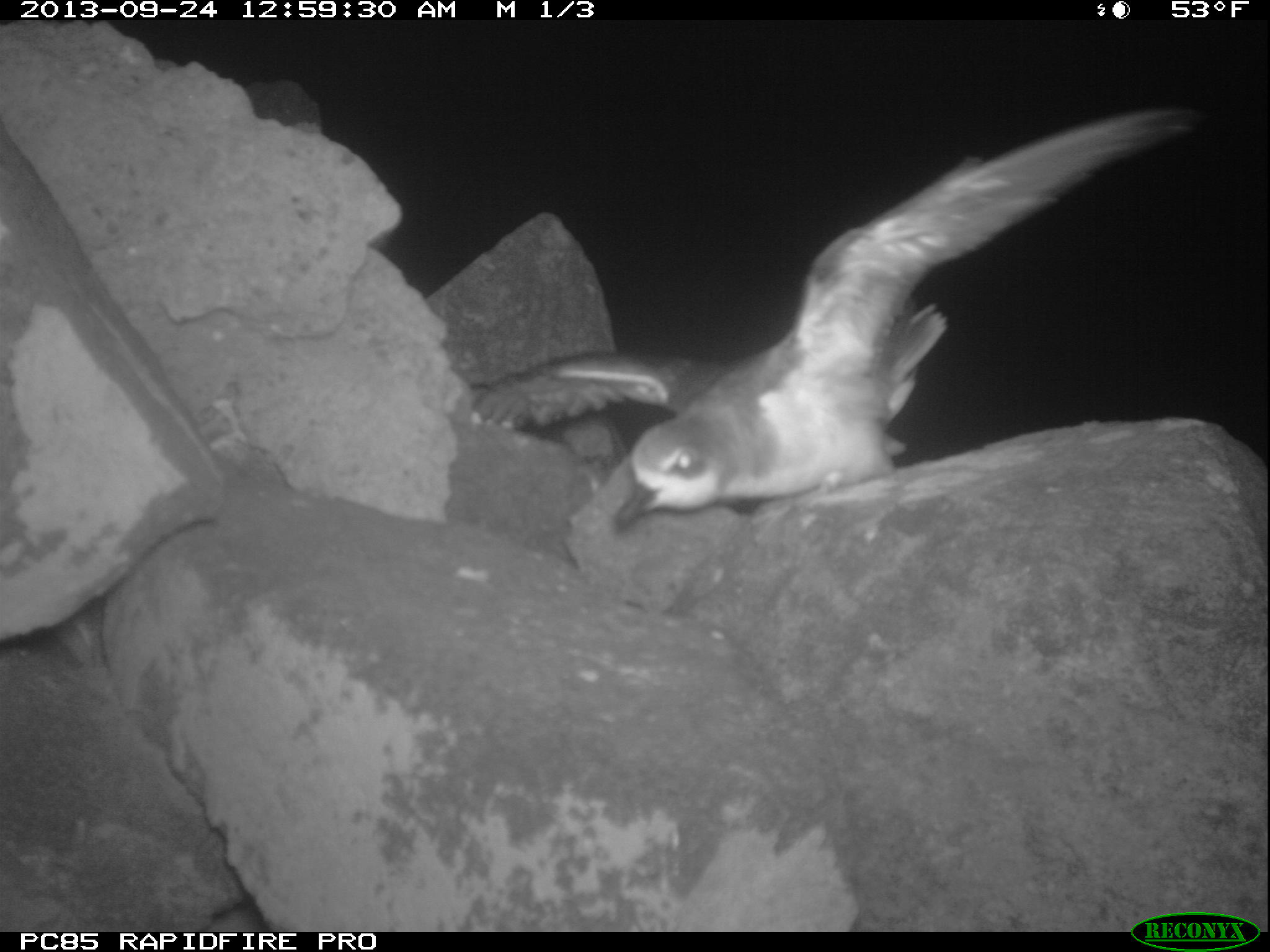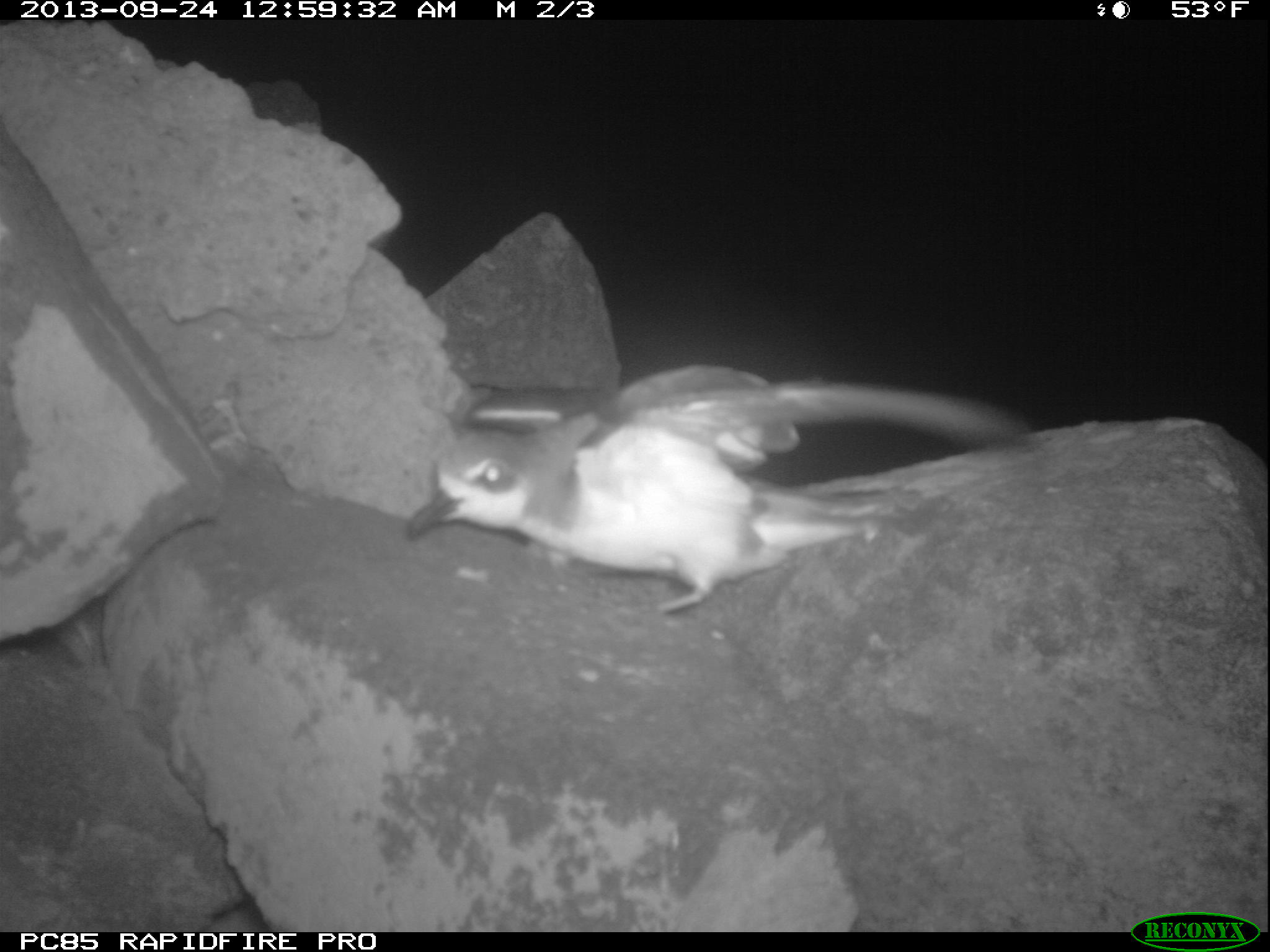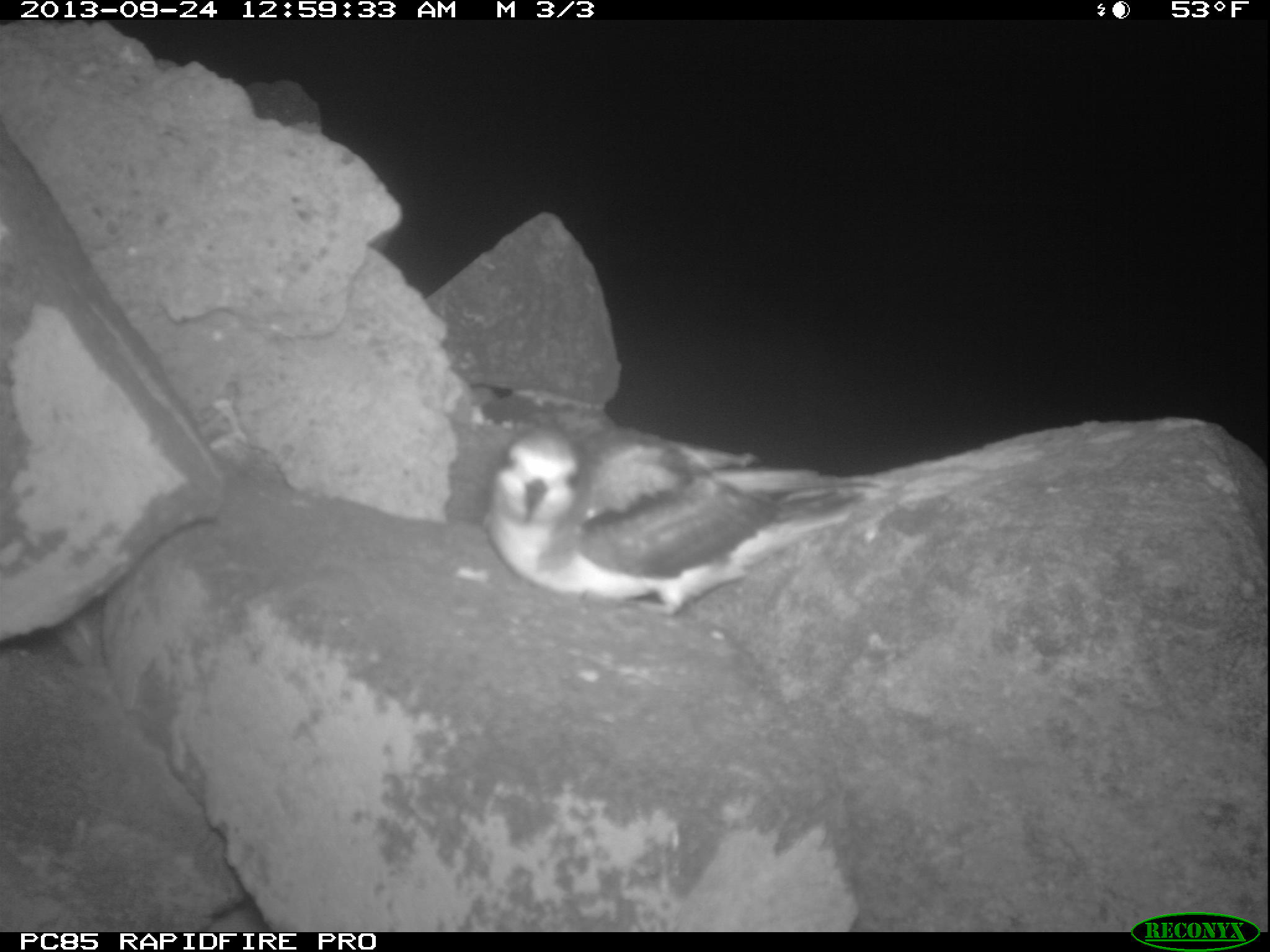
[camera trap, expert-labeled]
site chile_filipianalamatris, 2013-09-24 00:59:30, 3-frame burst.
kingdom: Animalia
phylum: Chordata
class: Aves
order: Procellariiformes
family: Procellariidae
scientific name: Procellariidae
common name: petrel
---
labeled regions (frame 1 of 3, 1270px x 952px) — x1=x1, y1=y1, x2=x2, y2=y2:
petrel: x1=462, y1=107, x2=1217, y2=540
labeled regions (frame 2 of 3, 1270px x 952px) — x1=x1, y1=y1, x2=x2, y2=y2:
petrel: x1=401, y1=364, x2=998, y2=620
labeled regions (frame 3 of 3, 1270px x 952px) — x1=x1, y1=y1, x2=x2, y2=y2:
petrel: x1=482, y1=406, x2=891, y2=614